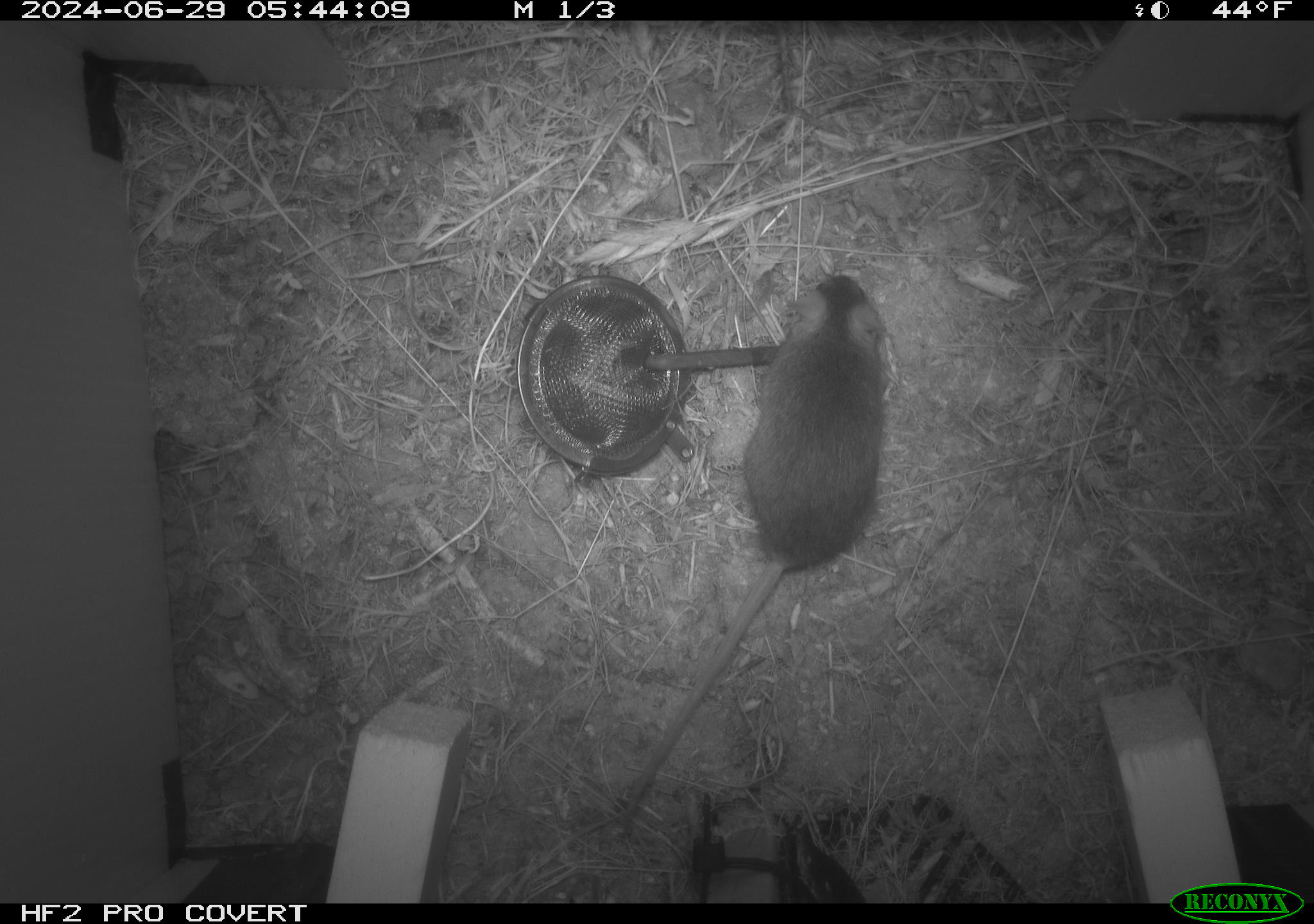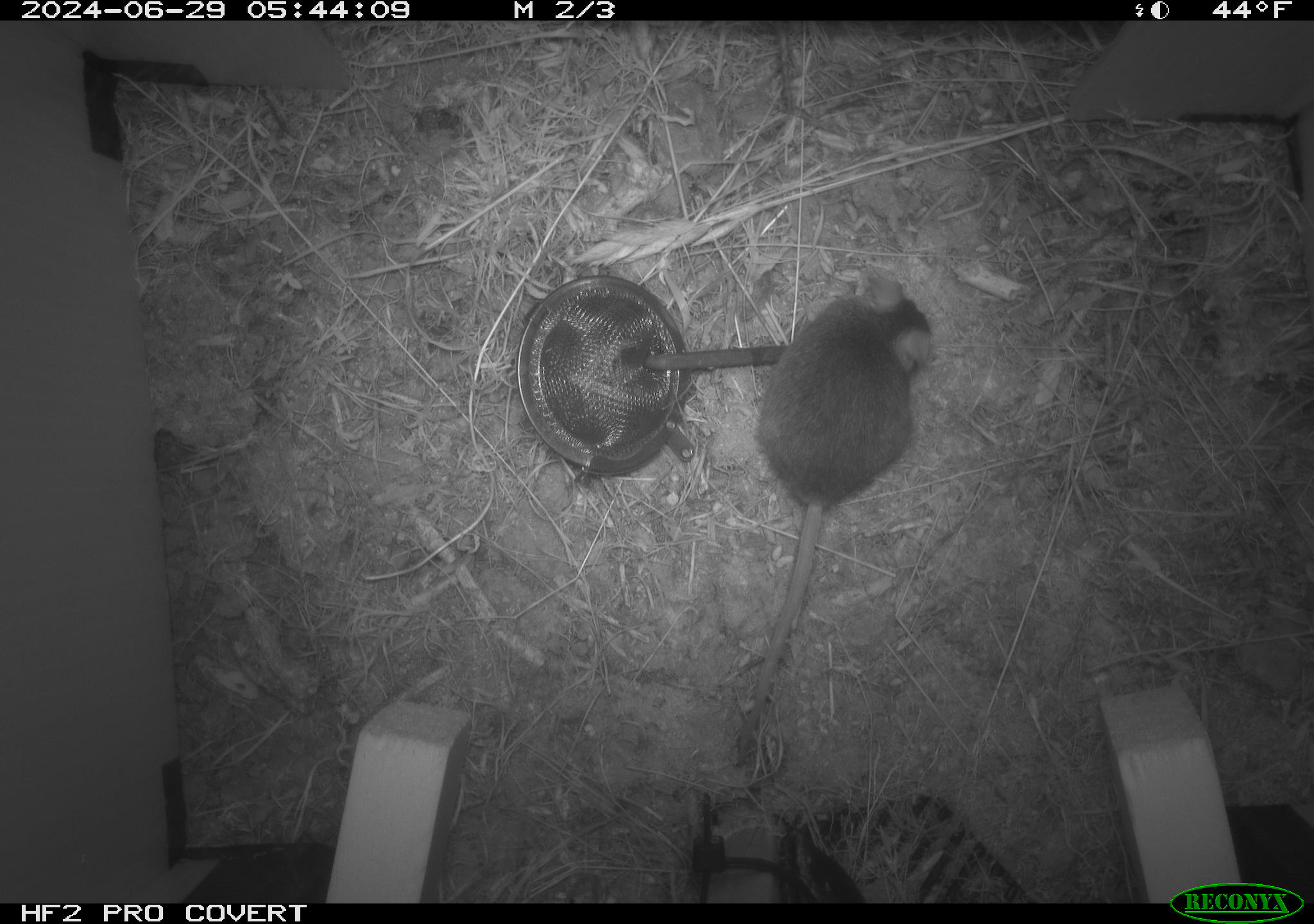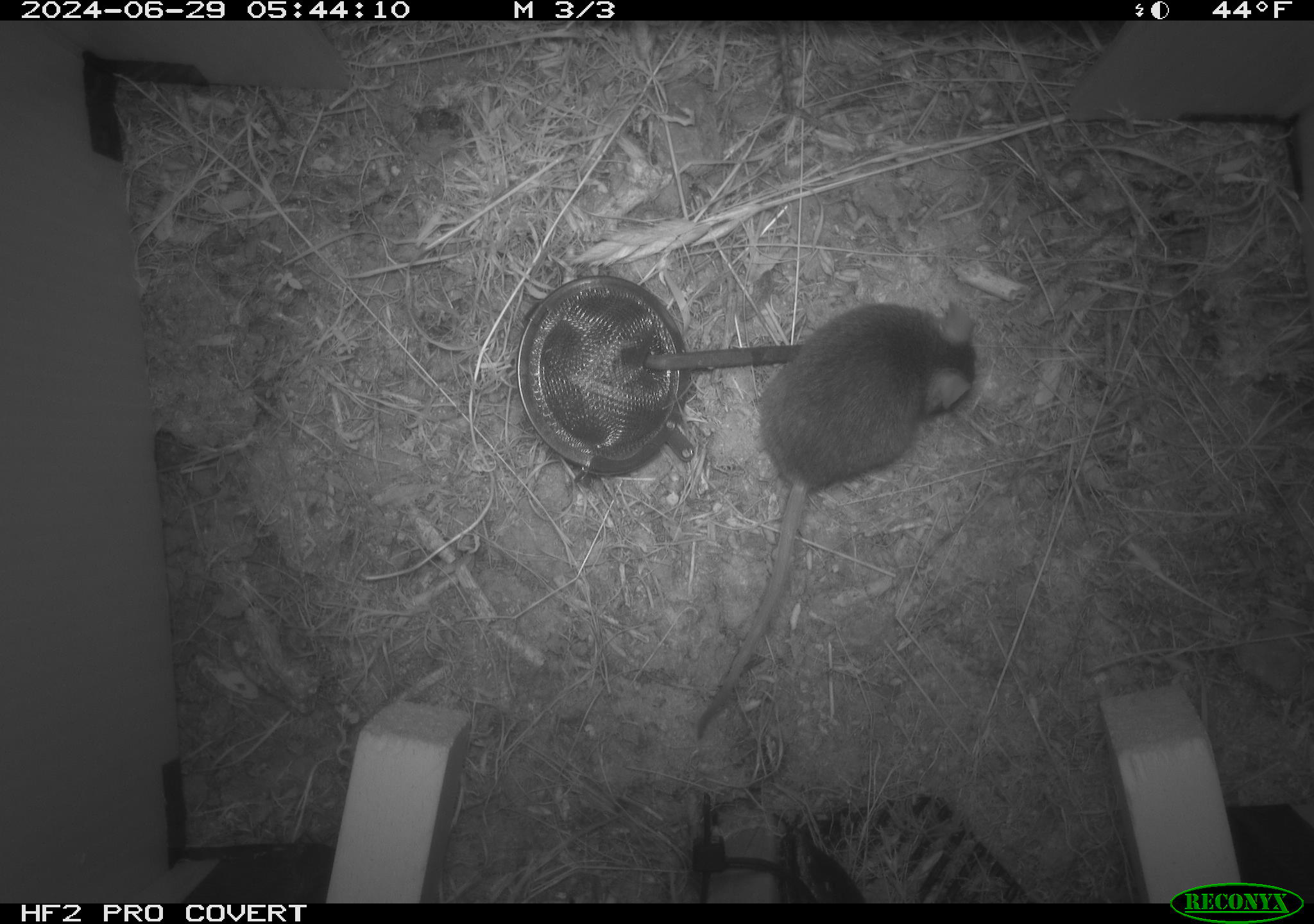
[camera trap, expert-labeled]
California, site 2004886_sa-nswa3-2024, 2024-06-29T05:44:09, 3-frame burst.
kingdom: Animalia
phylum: Chordata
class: Mammalia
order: Rodentia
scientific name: Rodentia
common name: rodent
Rodent (Rodentia).